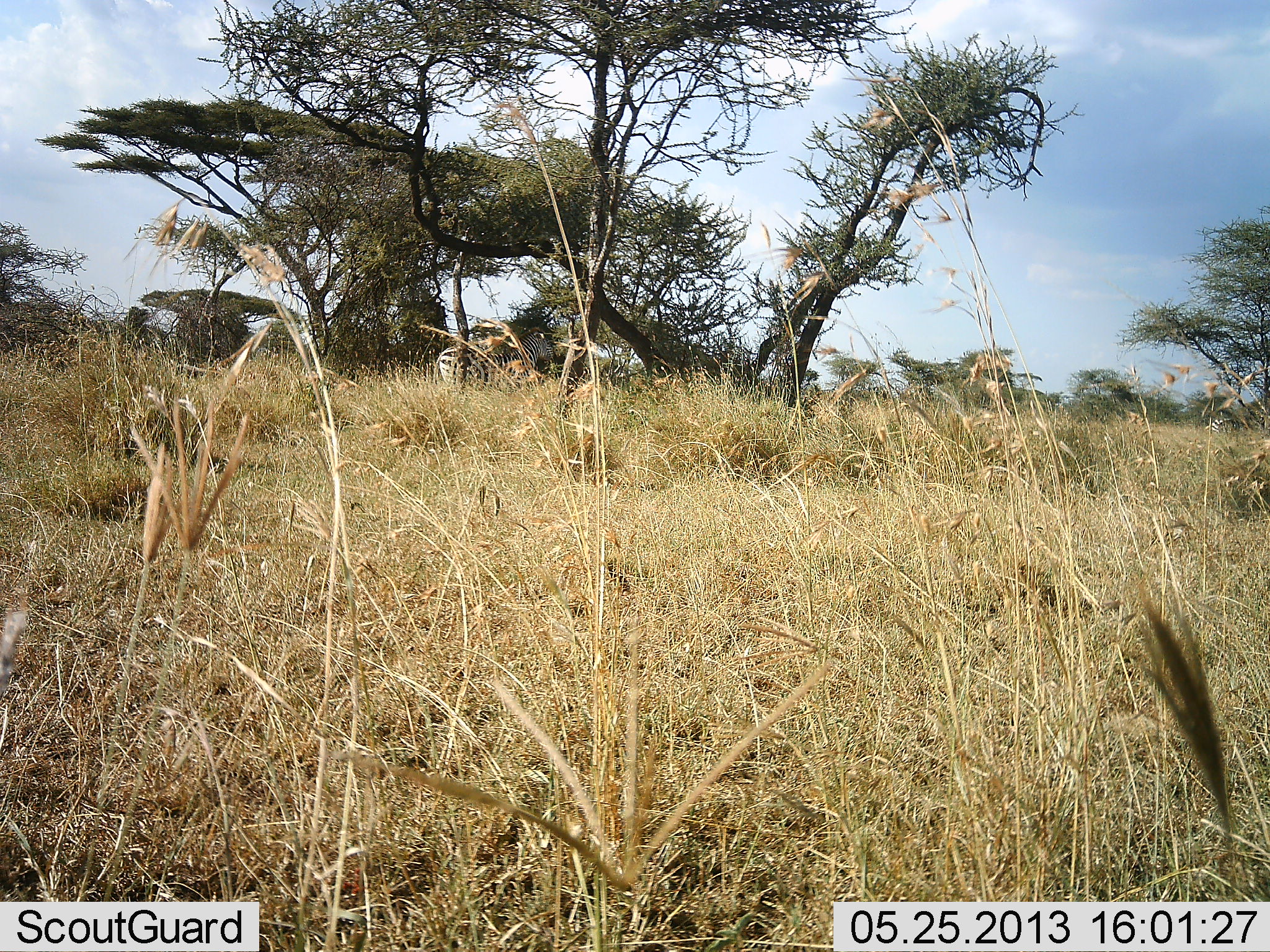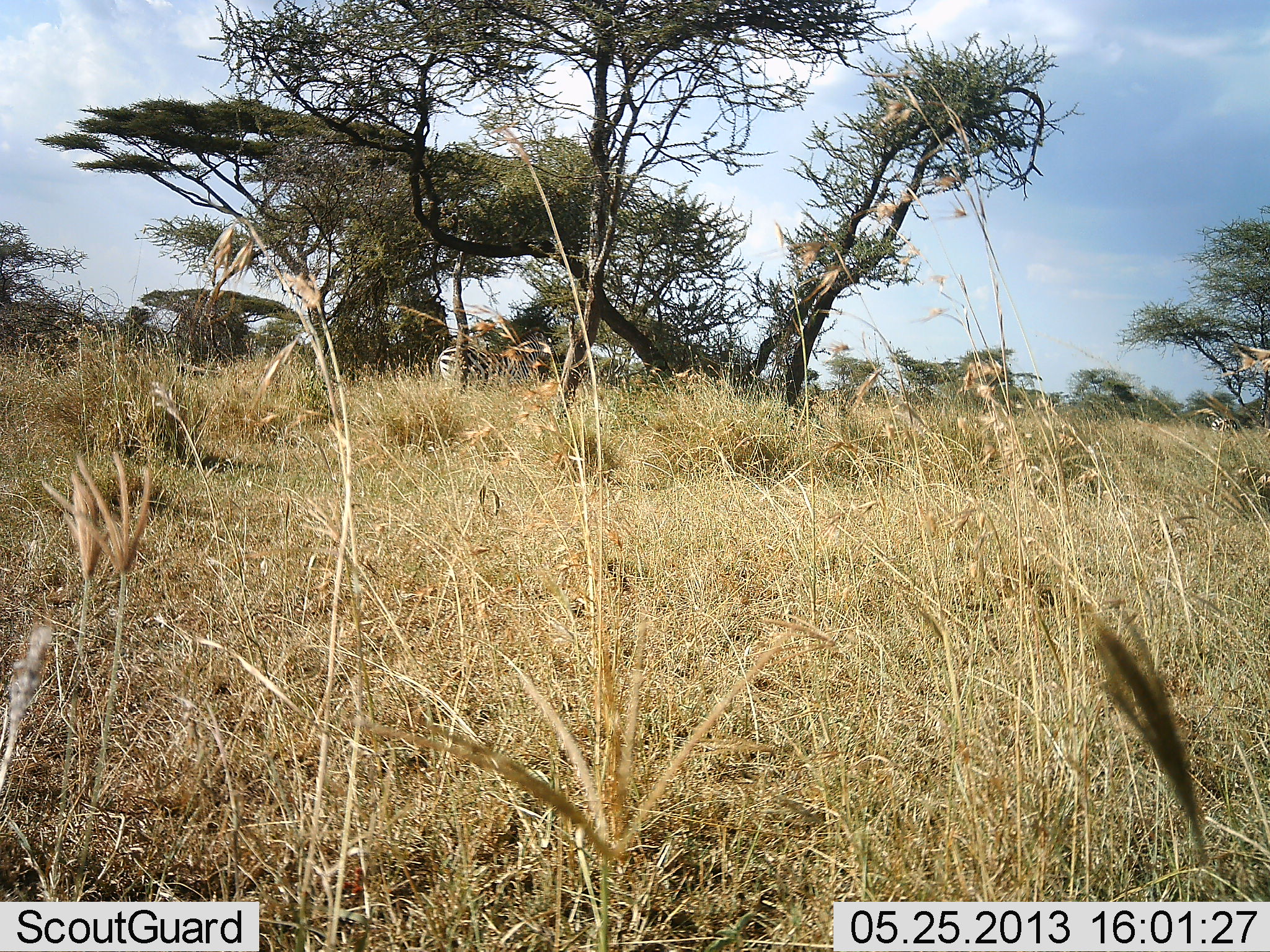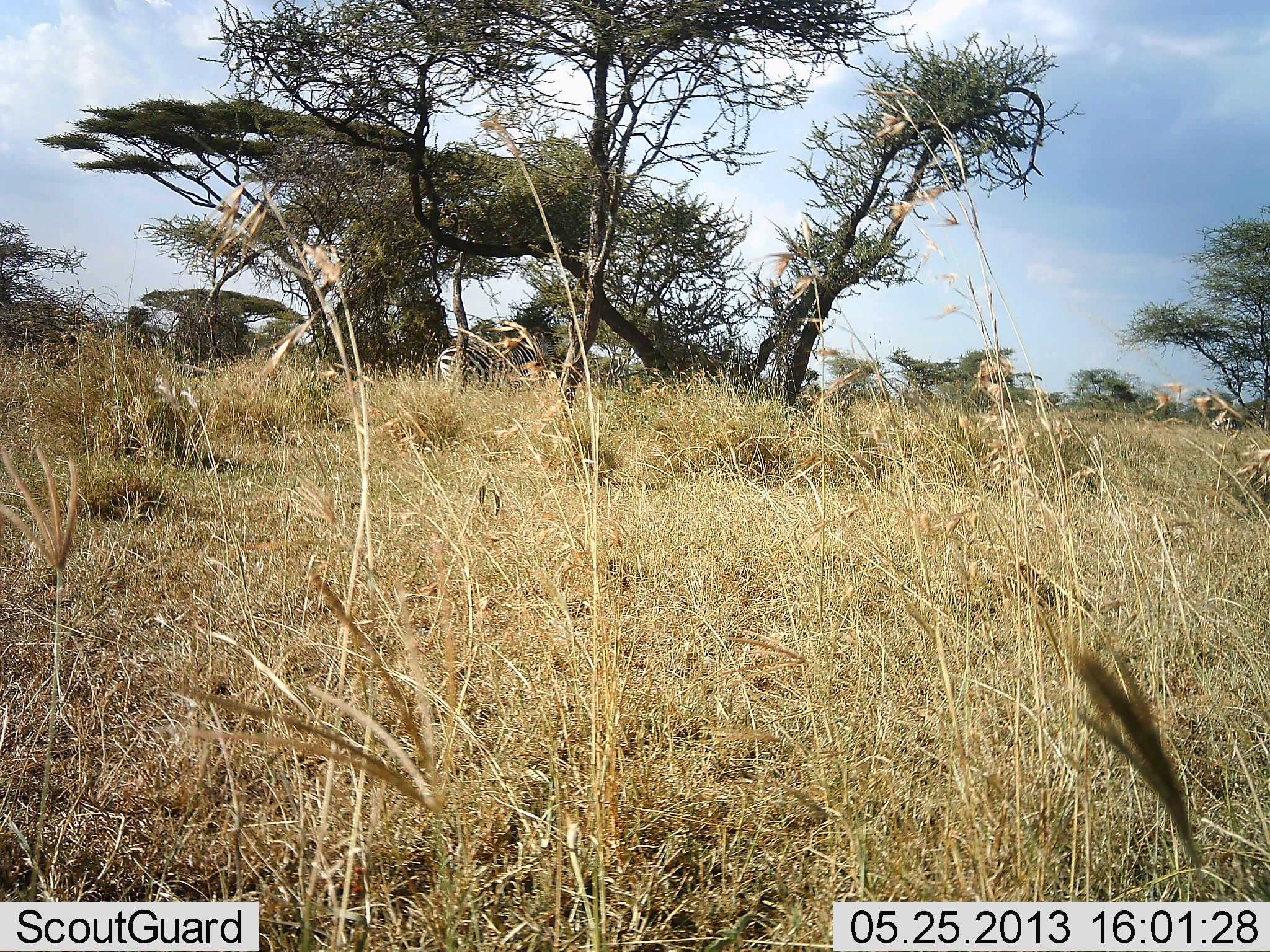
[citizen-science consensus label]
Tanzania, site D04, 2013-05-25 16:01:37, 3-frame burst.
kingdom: Animalia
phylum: Chordata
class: Mammalia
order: Perissodactyla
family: Equidae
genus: Equus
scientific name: Equus quagga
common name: plains zebra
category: zebra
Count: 1.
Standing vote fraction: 100%.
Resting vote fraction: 0%.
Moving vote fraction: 0%.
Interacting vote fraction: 0%.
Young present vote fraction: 0%.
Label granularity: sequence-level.